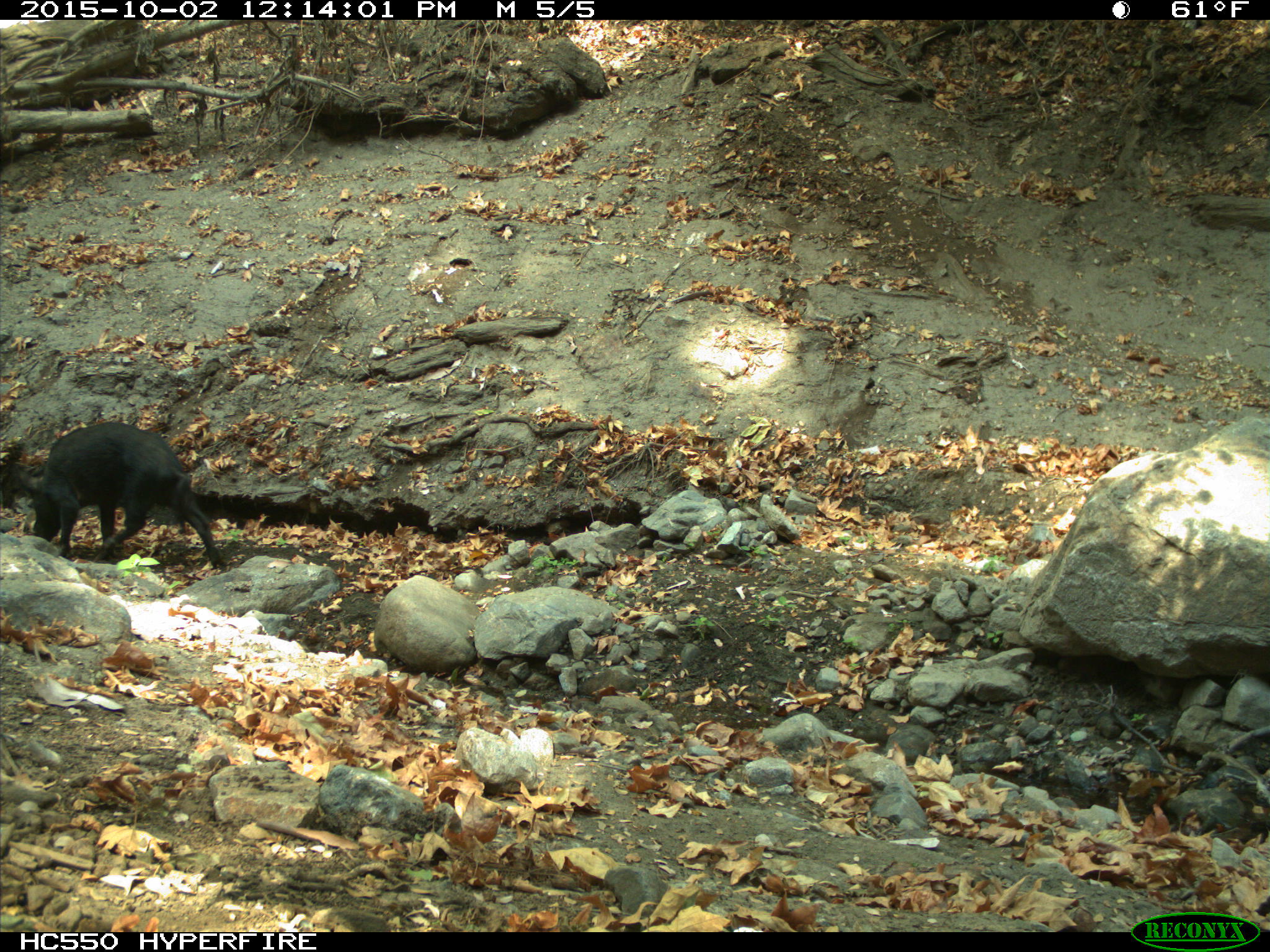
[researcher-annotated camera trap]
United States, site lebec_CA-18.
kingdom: Animalia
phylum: Chordata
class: Mammalia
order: Artiodactyla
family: Suidae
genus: Sus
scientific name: Sus scrofa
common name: wild boar